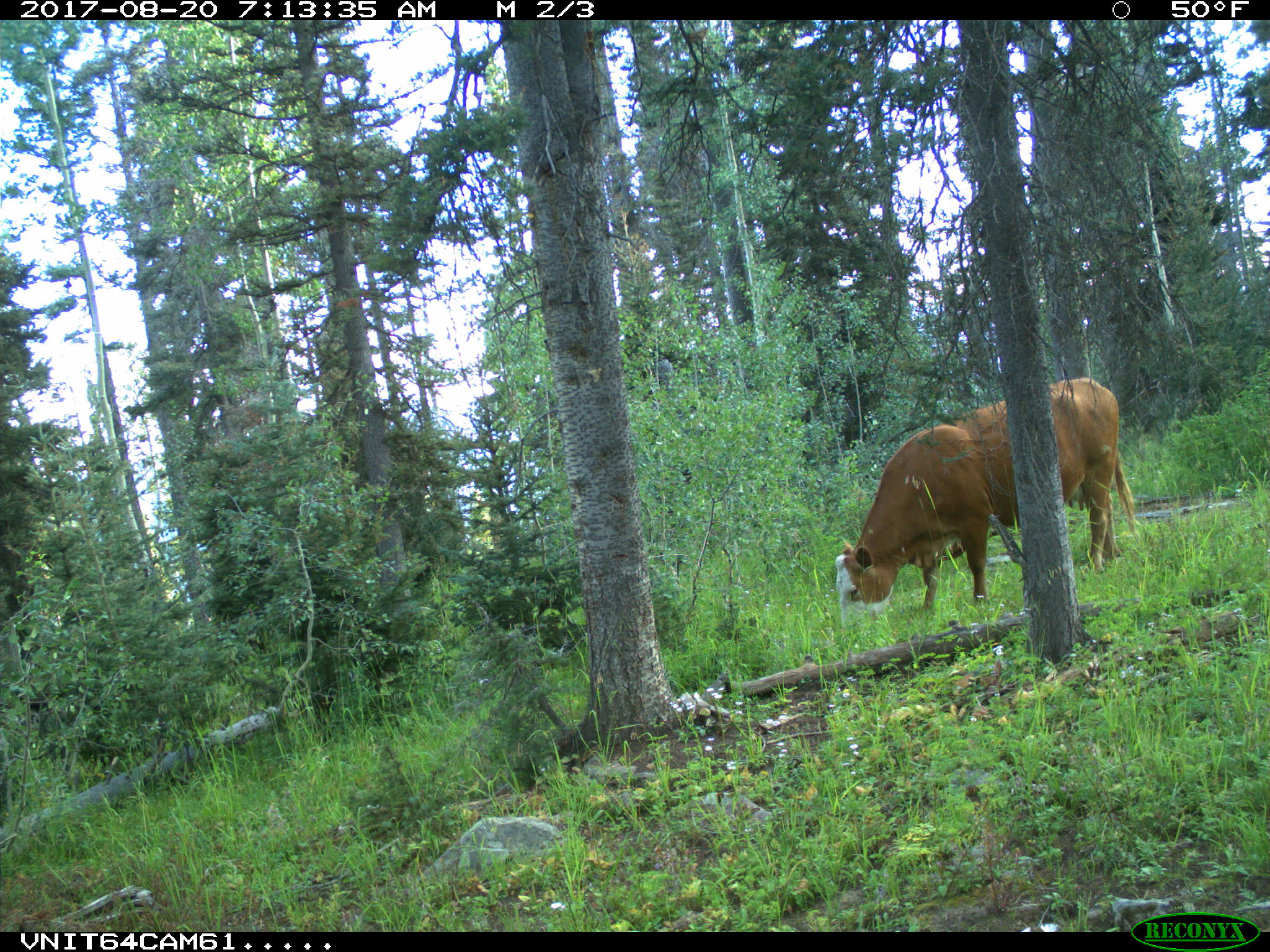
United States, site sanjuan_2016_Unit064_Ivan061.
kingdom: Animalia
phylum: Chordata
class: Mammalia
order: Artiodactyla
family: Bovidae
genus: Bos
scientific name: Bos taurus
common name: domestic cow